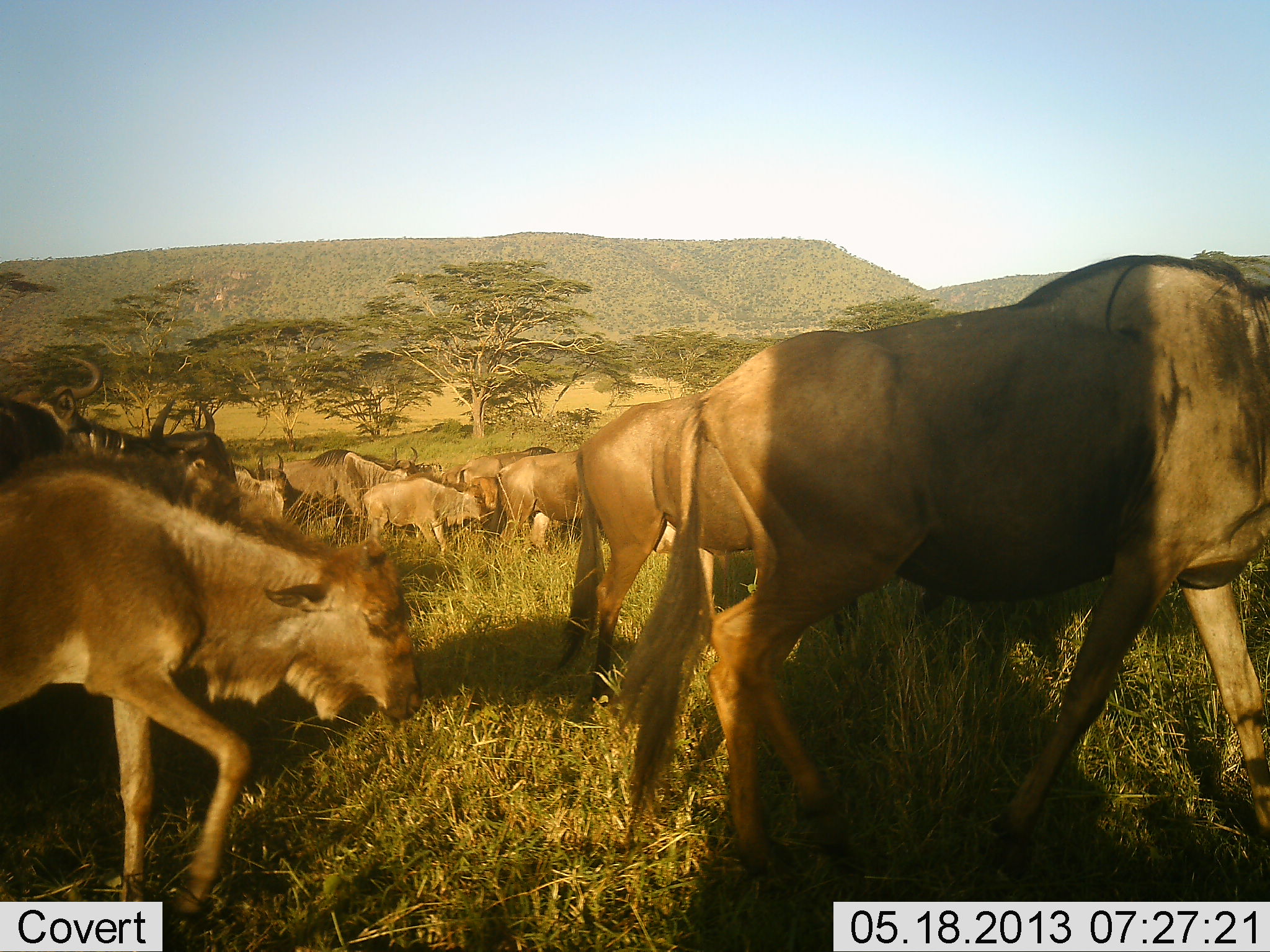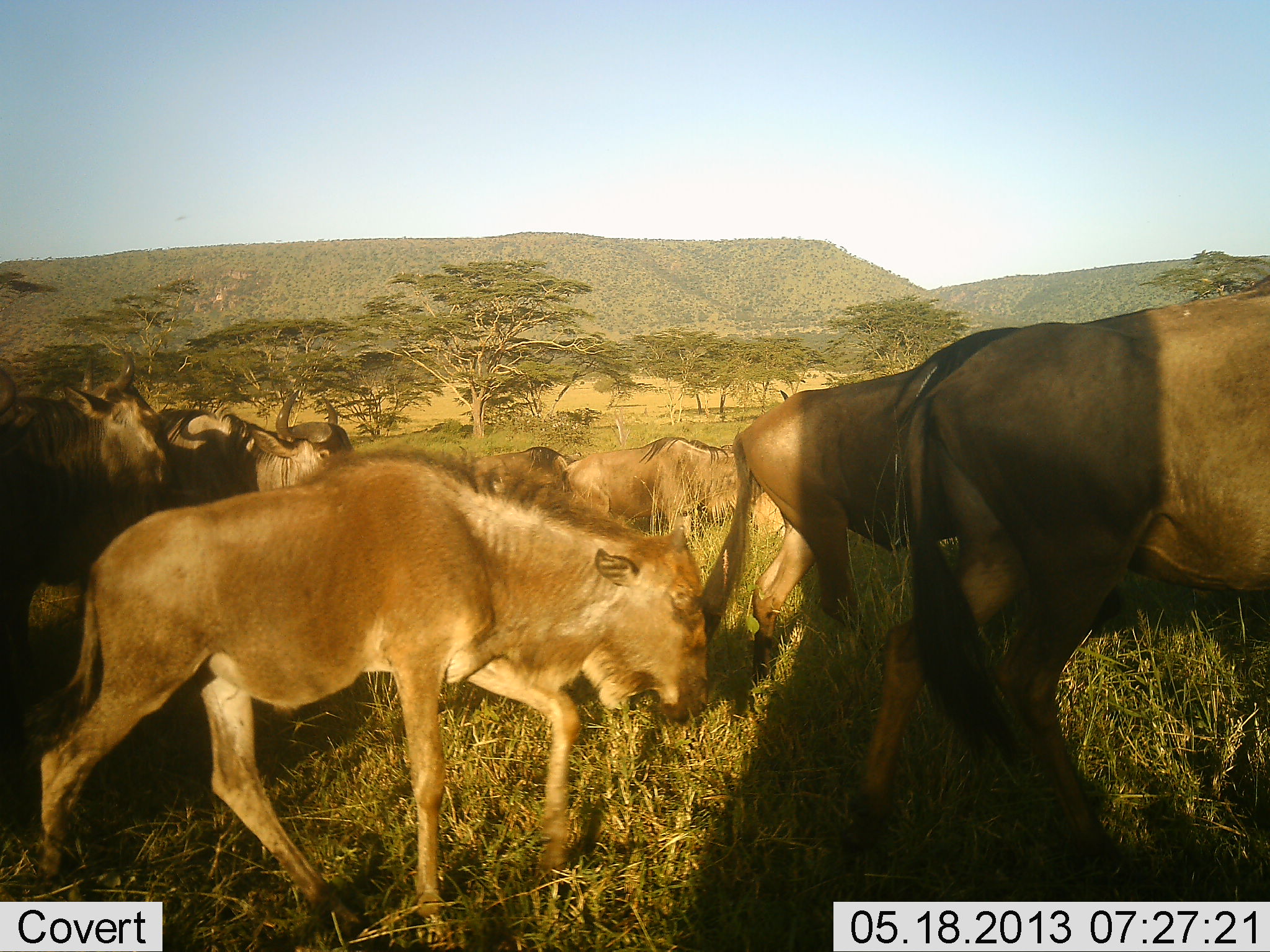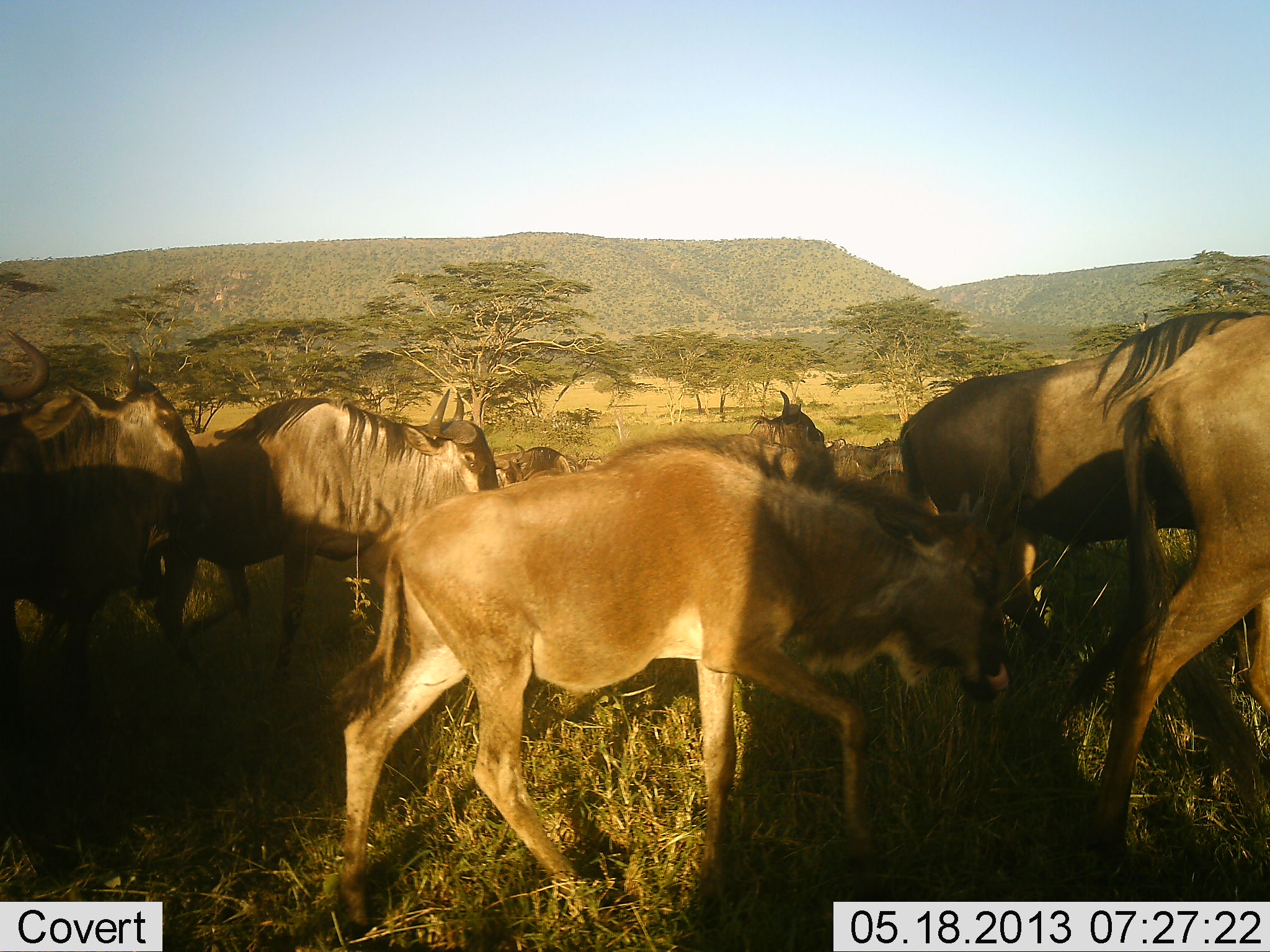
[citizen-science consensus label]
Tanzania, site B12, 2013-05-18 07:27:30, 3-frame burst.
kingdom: Animalia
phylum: Chordata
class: Mammalia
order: Artiodactyla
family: Bovidae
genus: Connochaetes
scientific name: Connochaetes taurinus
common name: blue wildebeest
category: wildebeest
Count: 11-50.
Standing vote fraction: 3%.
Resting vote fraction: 3%.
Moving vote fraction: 100%.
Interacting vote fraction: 3%.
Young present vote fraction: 67%.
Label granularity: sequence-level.